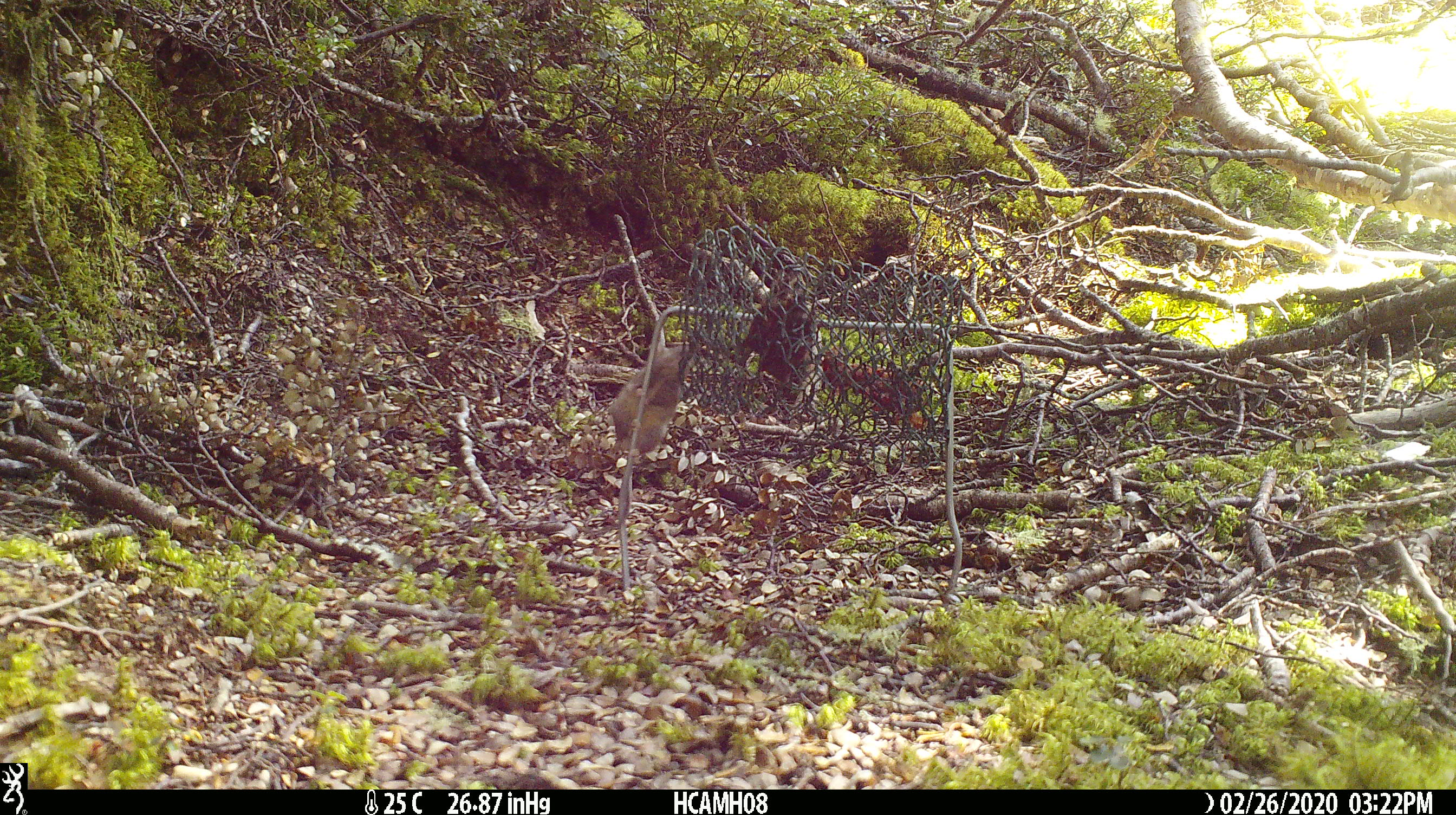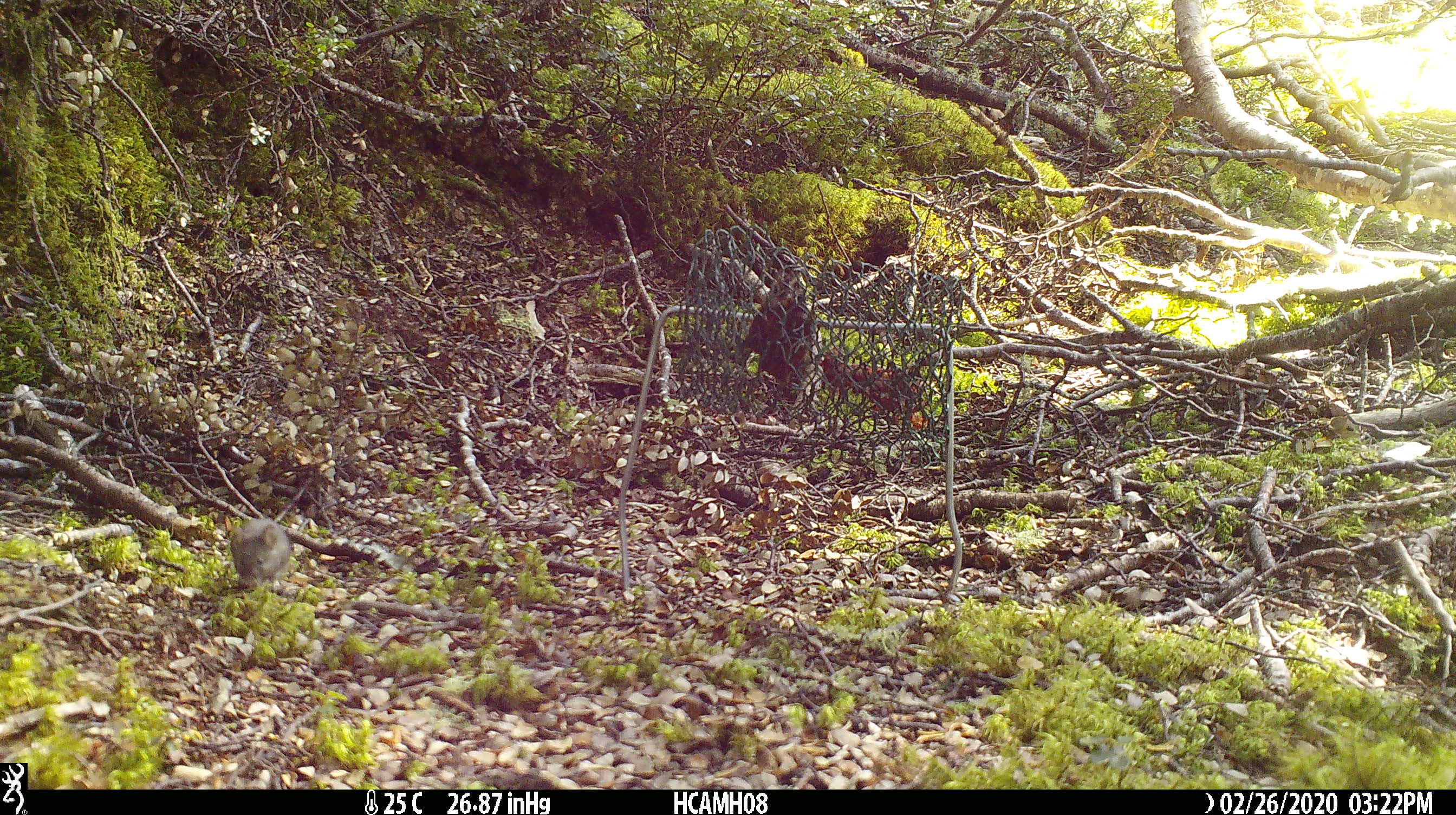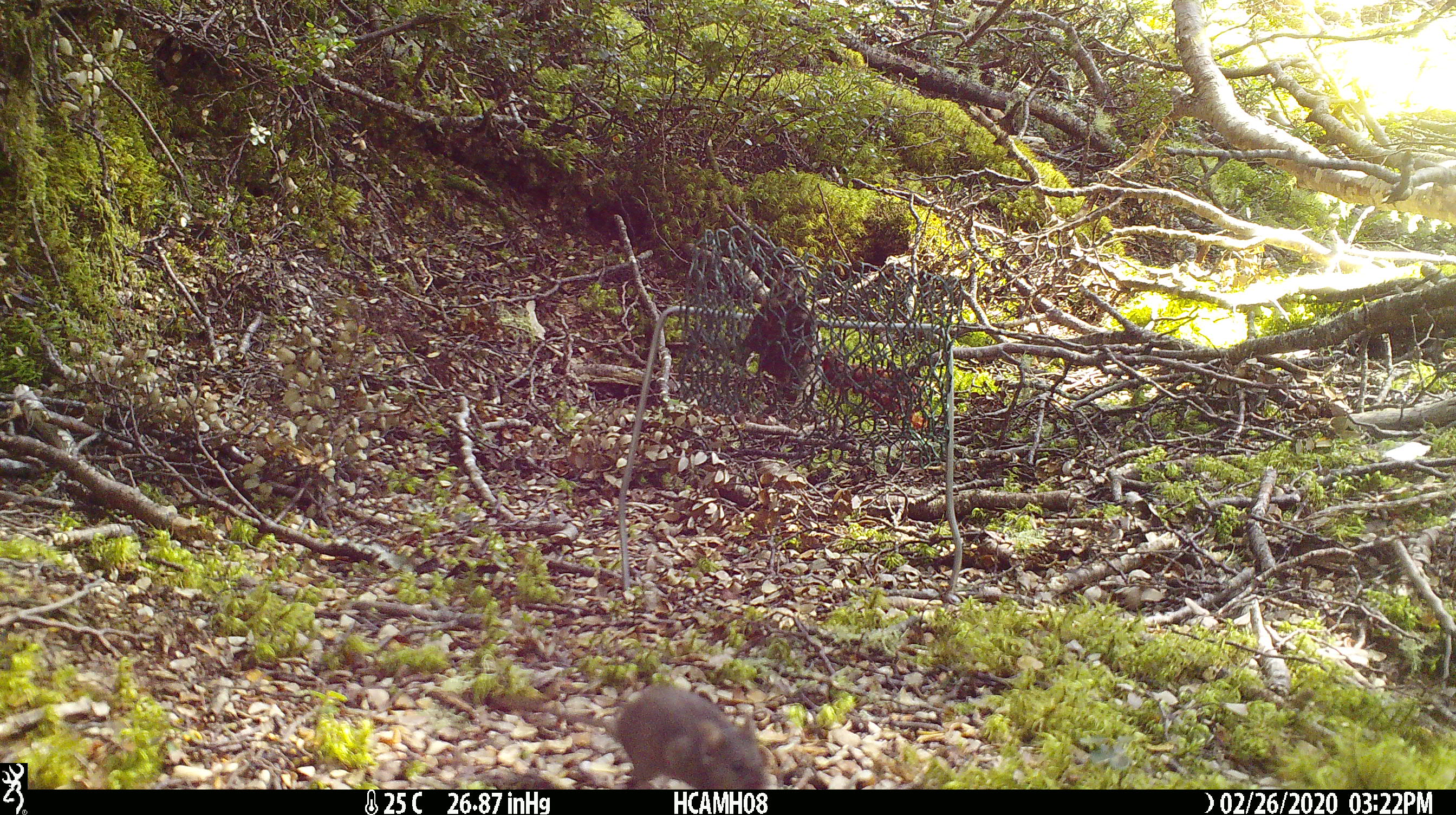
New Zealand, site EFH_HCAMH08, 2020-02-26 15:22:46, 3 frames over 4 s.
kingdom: Animalia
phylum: Chordata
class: Mammalia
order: Rodentia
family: Muridae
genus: Mus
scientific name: Mus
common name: mouse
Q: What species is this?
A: Mouse (Mus).